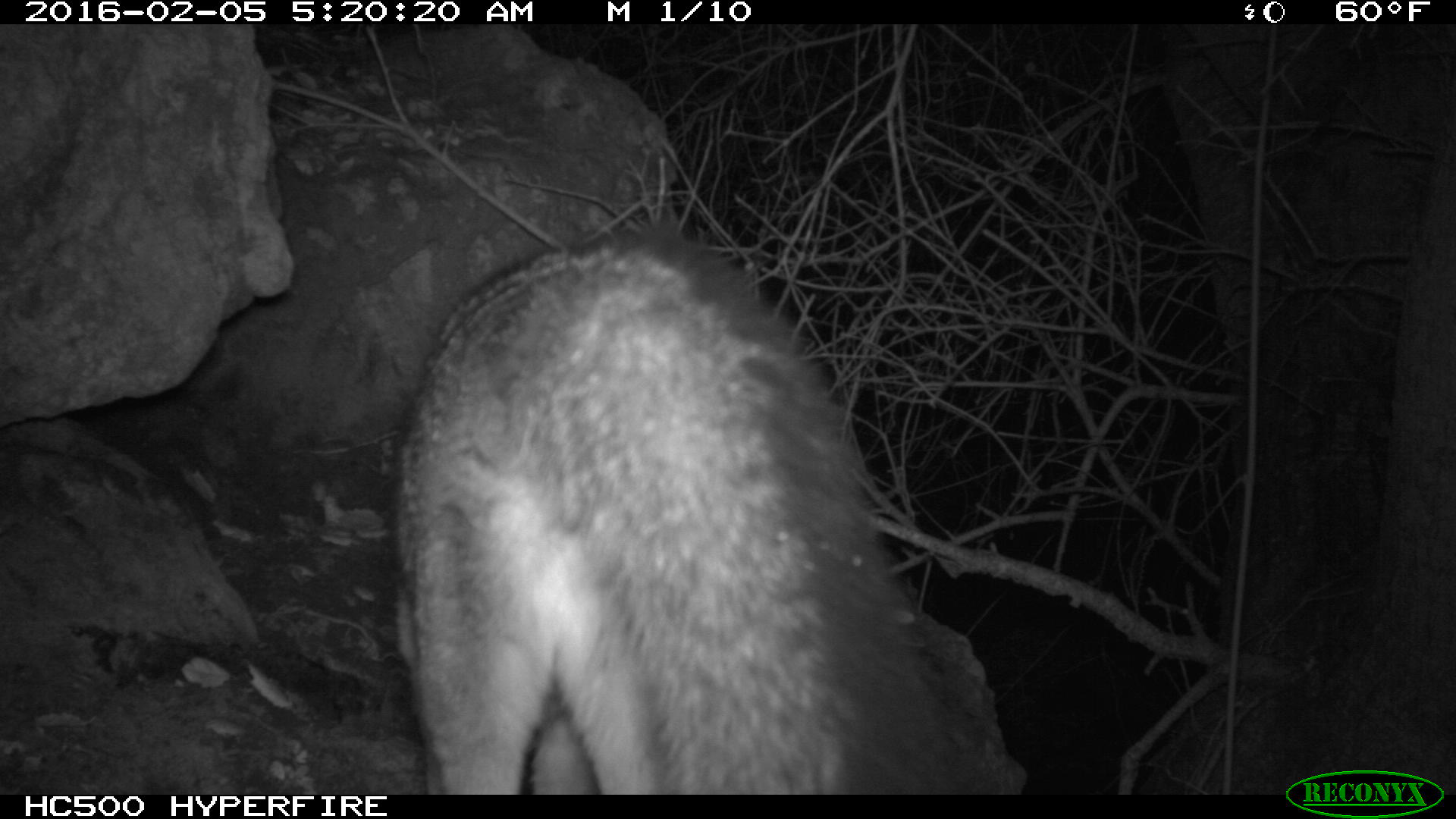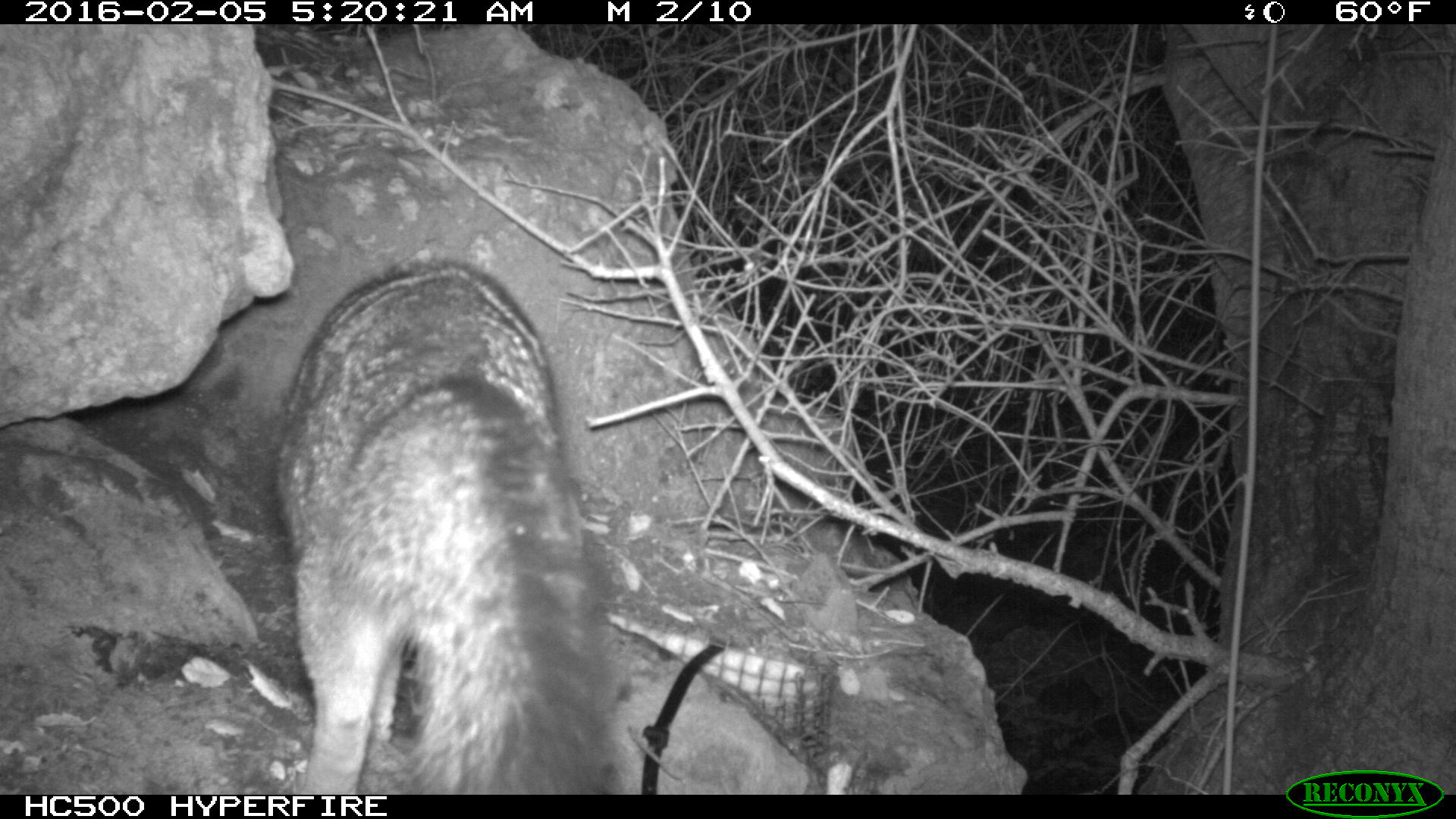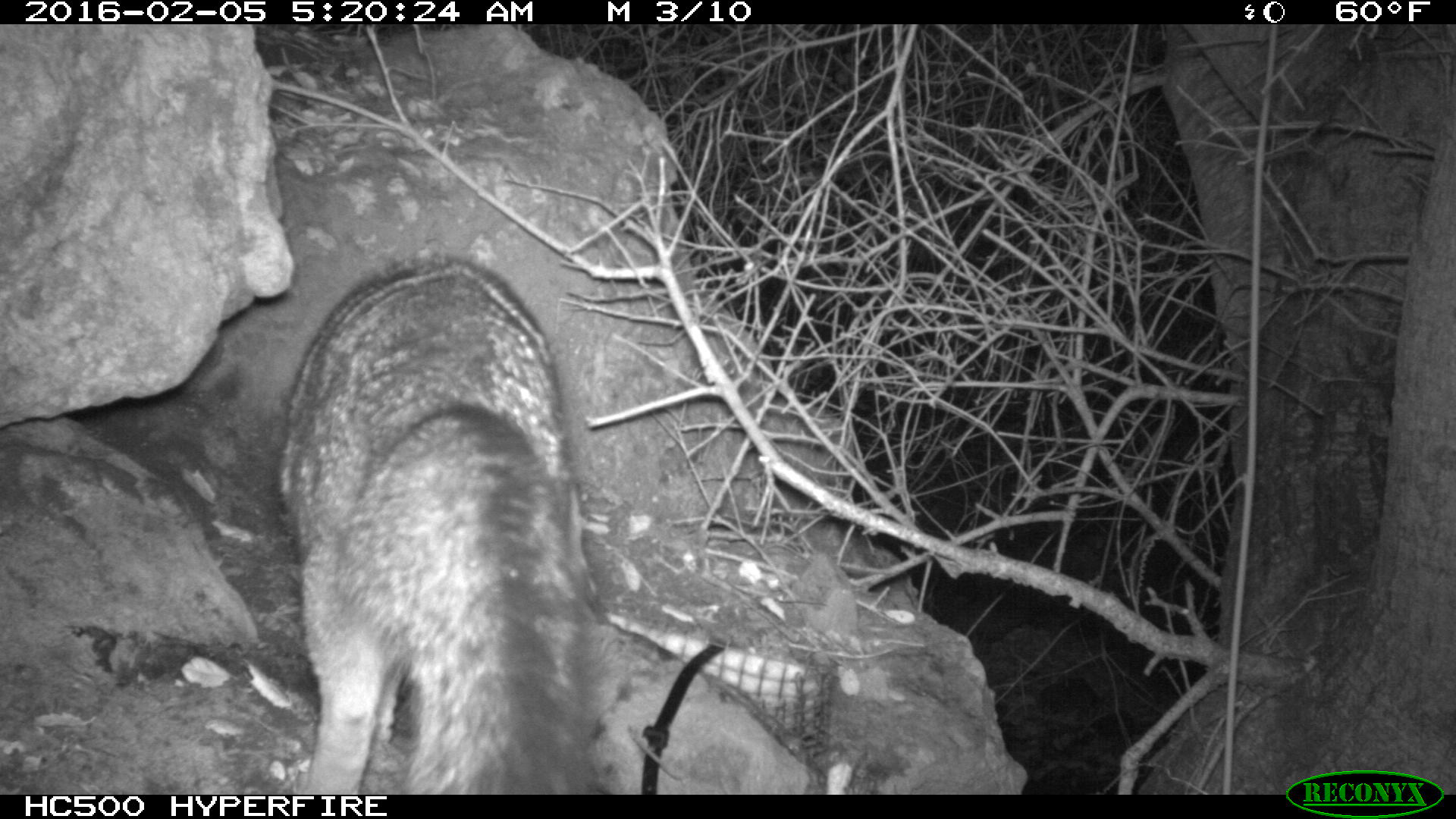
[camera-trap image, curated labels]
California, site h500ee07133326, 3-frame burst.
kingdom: Animalia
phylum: Chordata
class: Mammalia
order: Carnivora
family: Canidae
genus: Urocyon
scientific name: Urocyon littoralis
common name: island fox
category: fox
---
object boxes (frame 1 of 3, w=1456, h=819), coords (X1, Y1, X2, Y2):
fox: (386, 231, 993, 794)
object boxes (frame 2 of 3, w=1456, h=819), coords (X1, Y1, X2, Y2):
fox: (266, 254, 646, 795)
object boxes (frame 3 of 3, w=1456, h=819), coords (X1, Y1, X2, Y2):
fox: (277, 256, 593, 793)